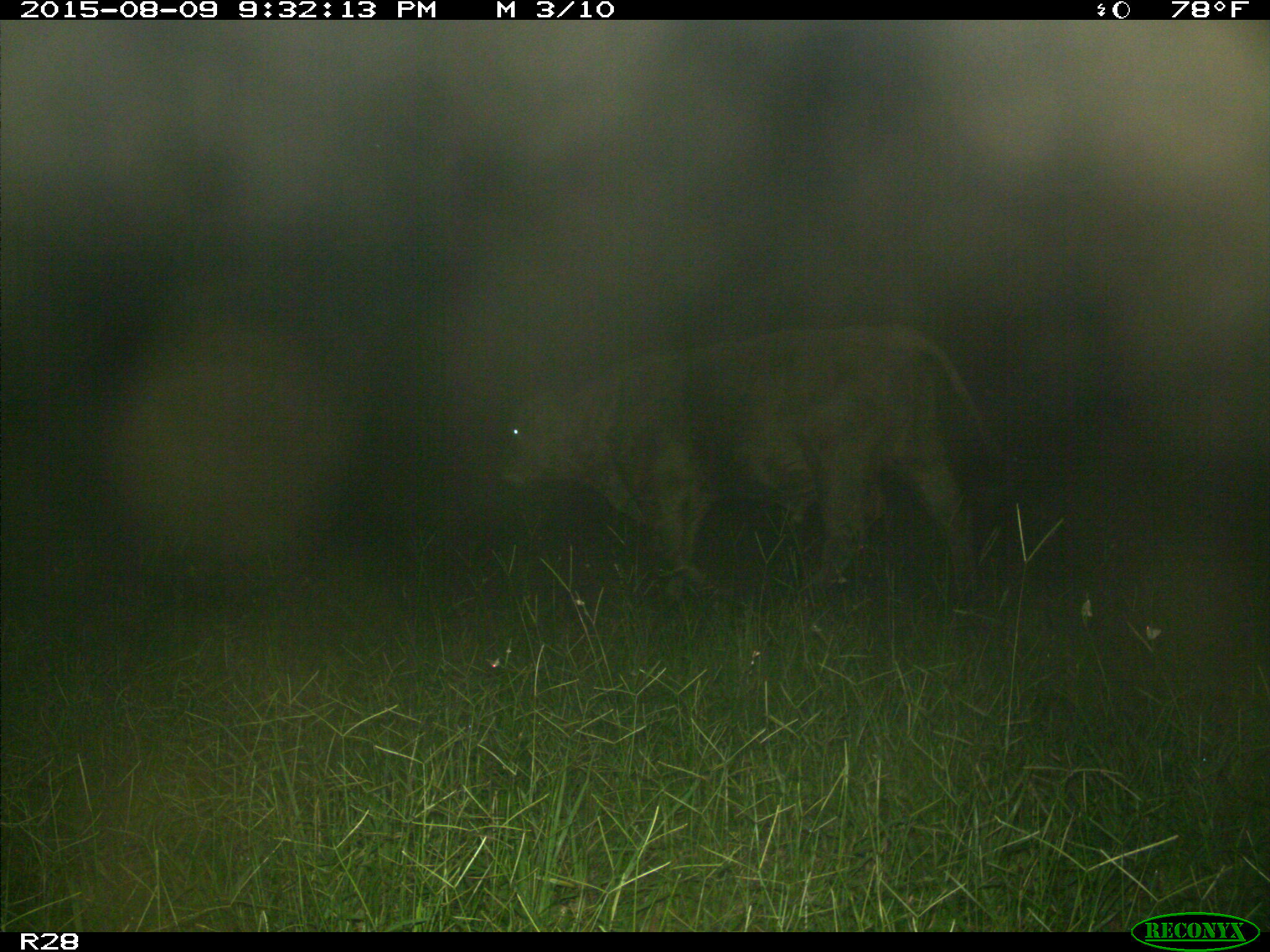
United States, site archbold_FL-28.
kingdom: Animalia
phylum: Chordata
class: Mammalia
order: Artiodactyla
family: Bovidae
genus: Bos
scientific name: Bos taurus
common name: domestic cow